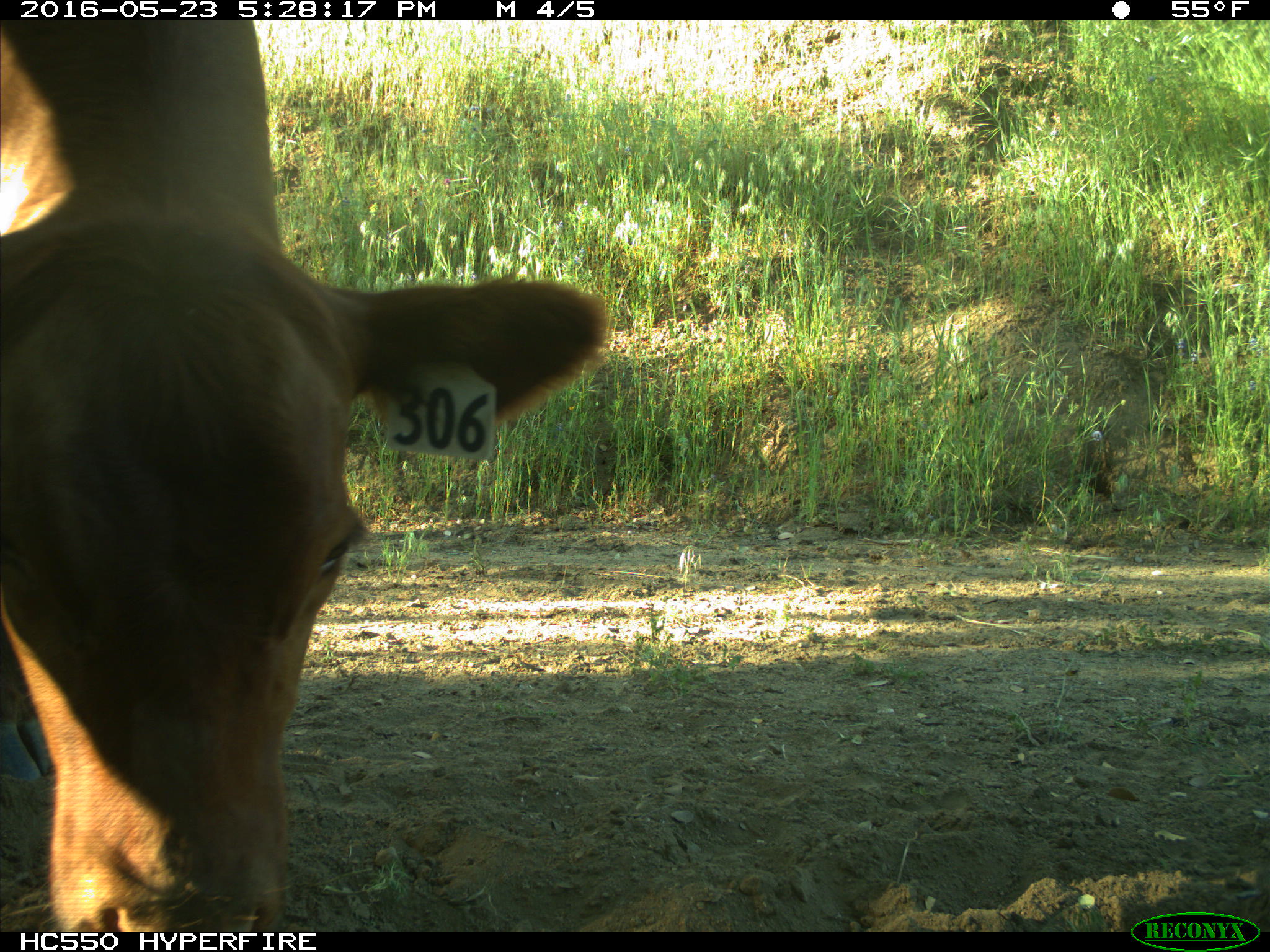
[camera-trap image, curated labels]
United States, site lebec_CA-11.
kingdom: Animalia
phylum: Chordata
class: Mammalia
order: Artiodactyla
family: Bovidae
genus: Bos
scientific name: Bos taurus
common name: domestic cow